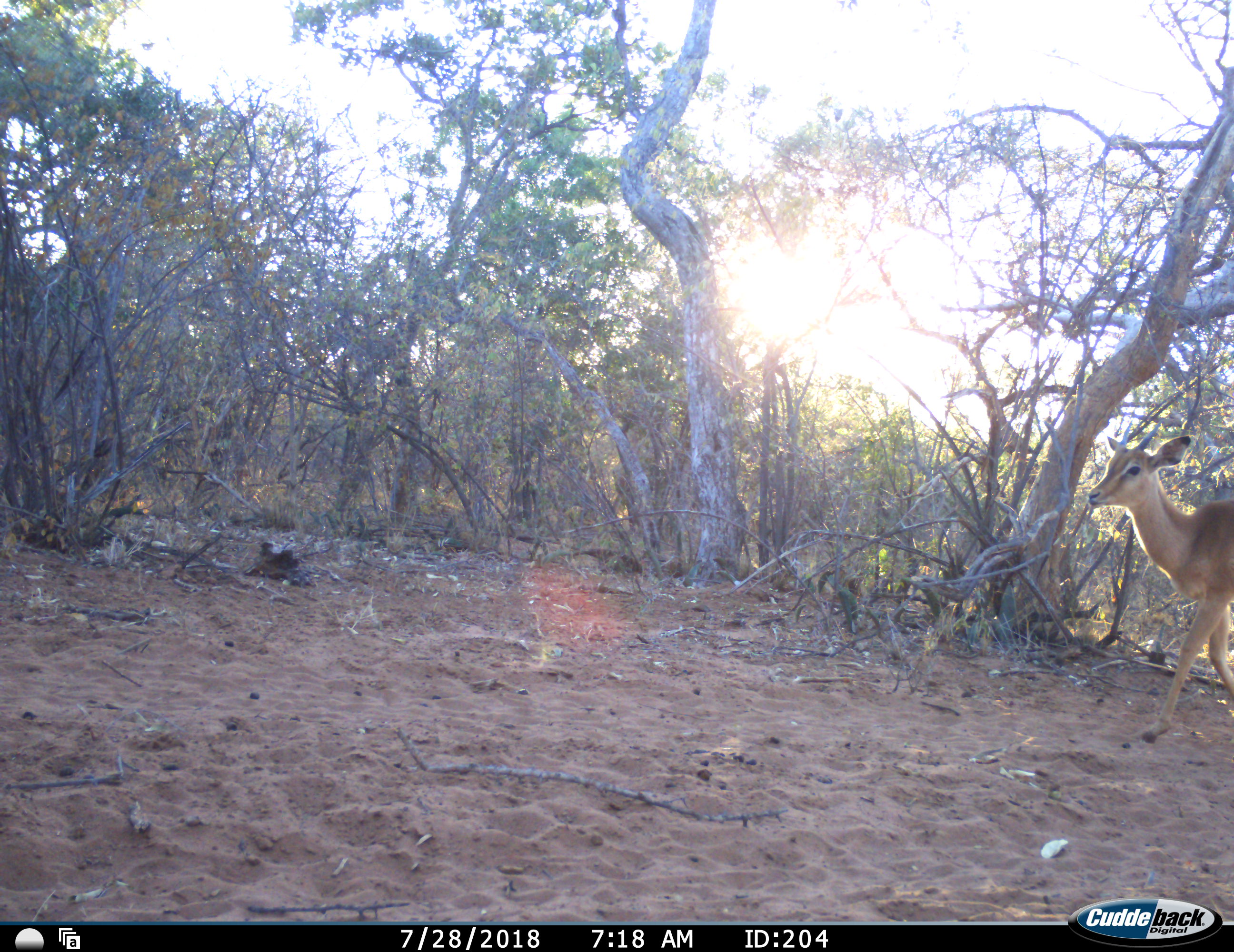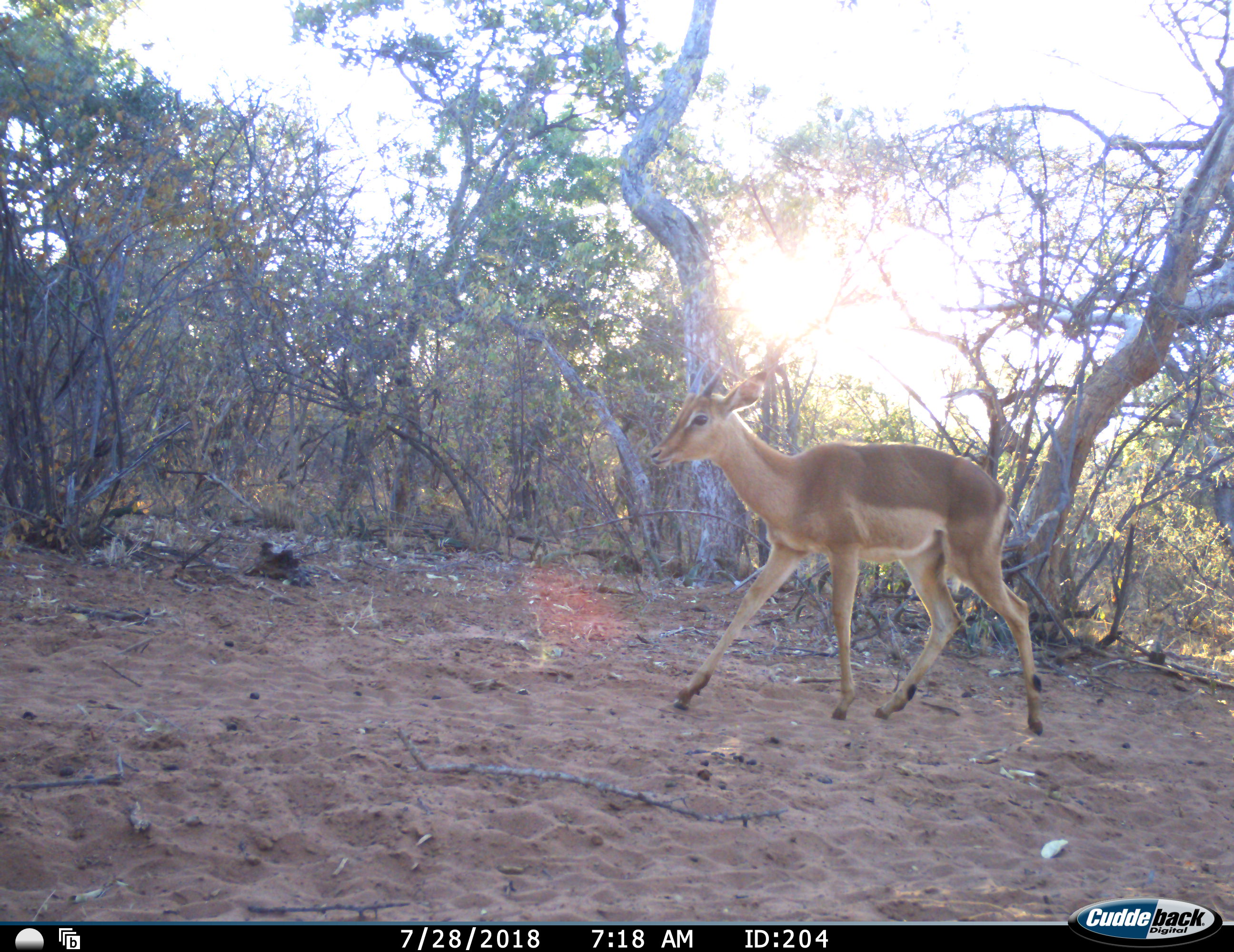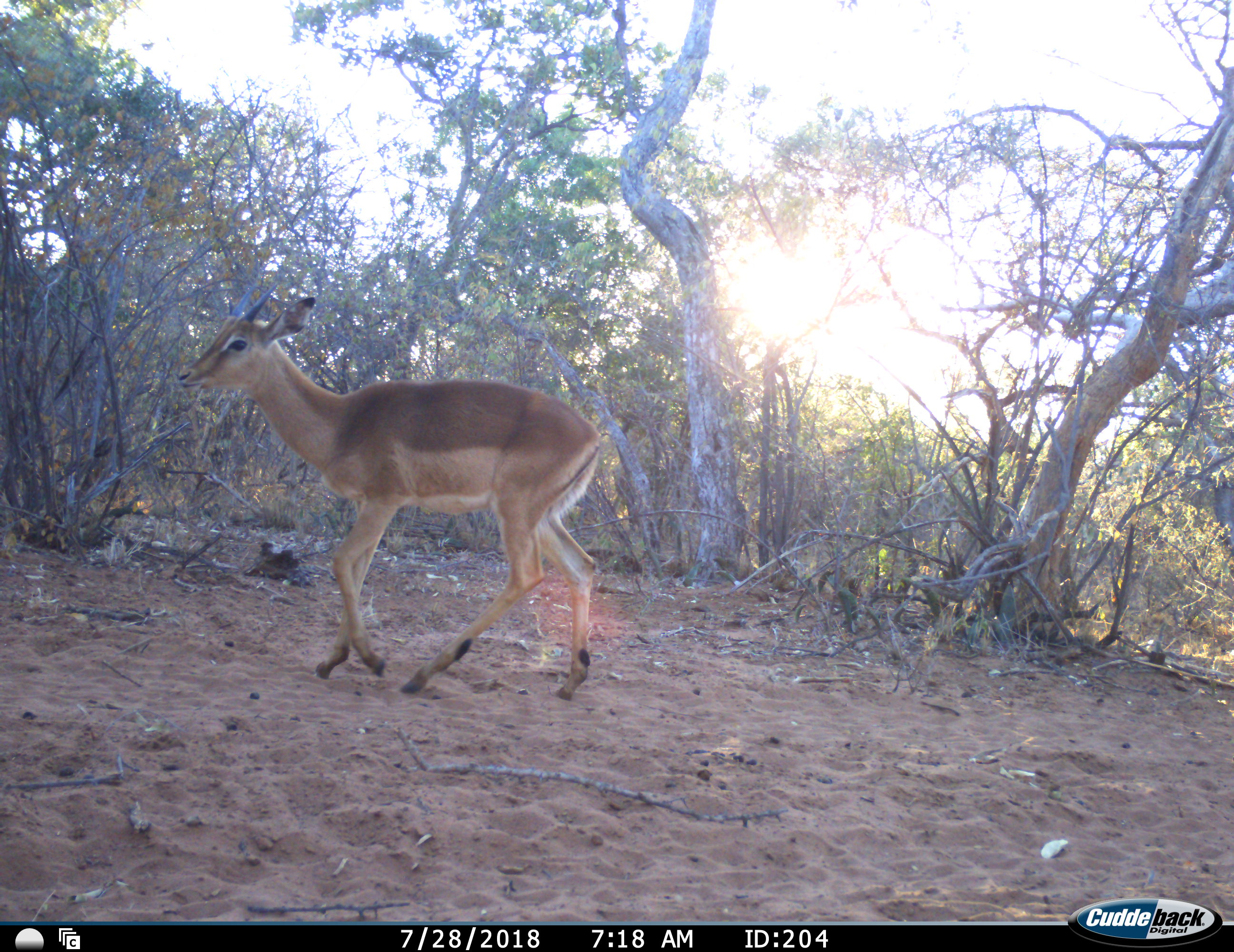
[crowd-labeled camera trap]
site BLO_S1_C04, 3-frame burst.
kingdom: Animalia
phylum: Chordata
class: Mammalia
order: Artiodactyla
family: Bovidae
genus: Aepyceros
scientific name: Aepyceros melampus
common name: impala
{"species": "impala (Aepyceros melampus)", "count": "1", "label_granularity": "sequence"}